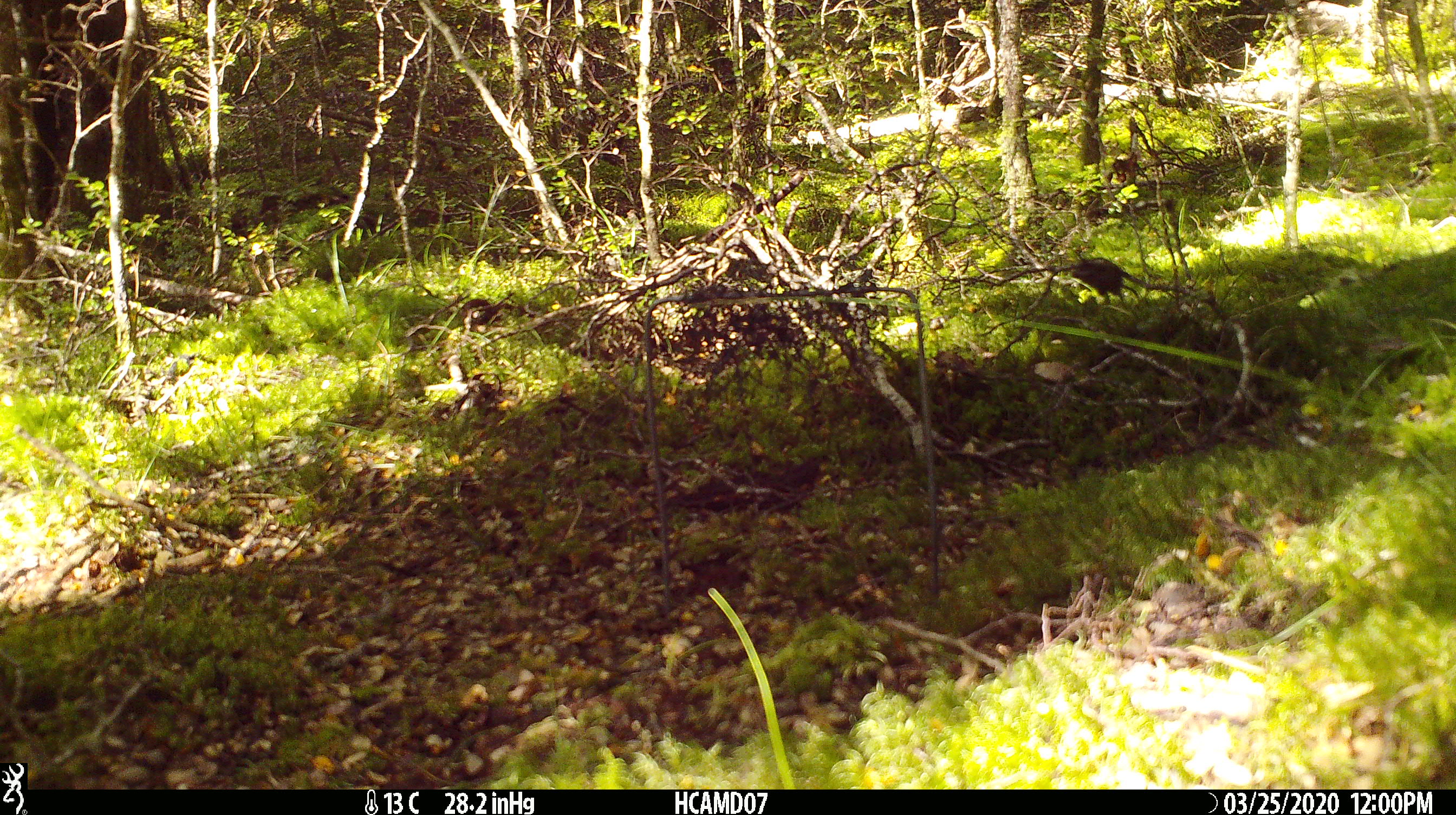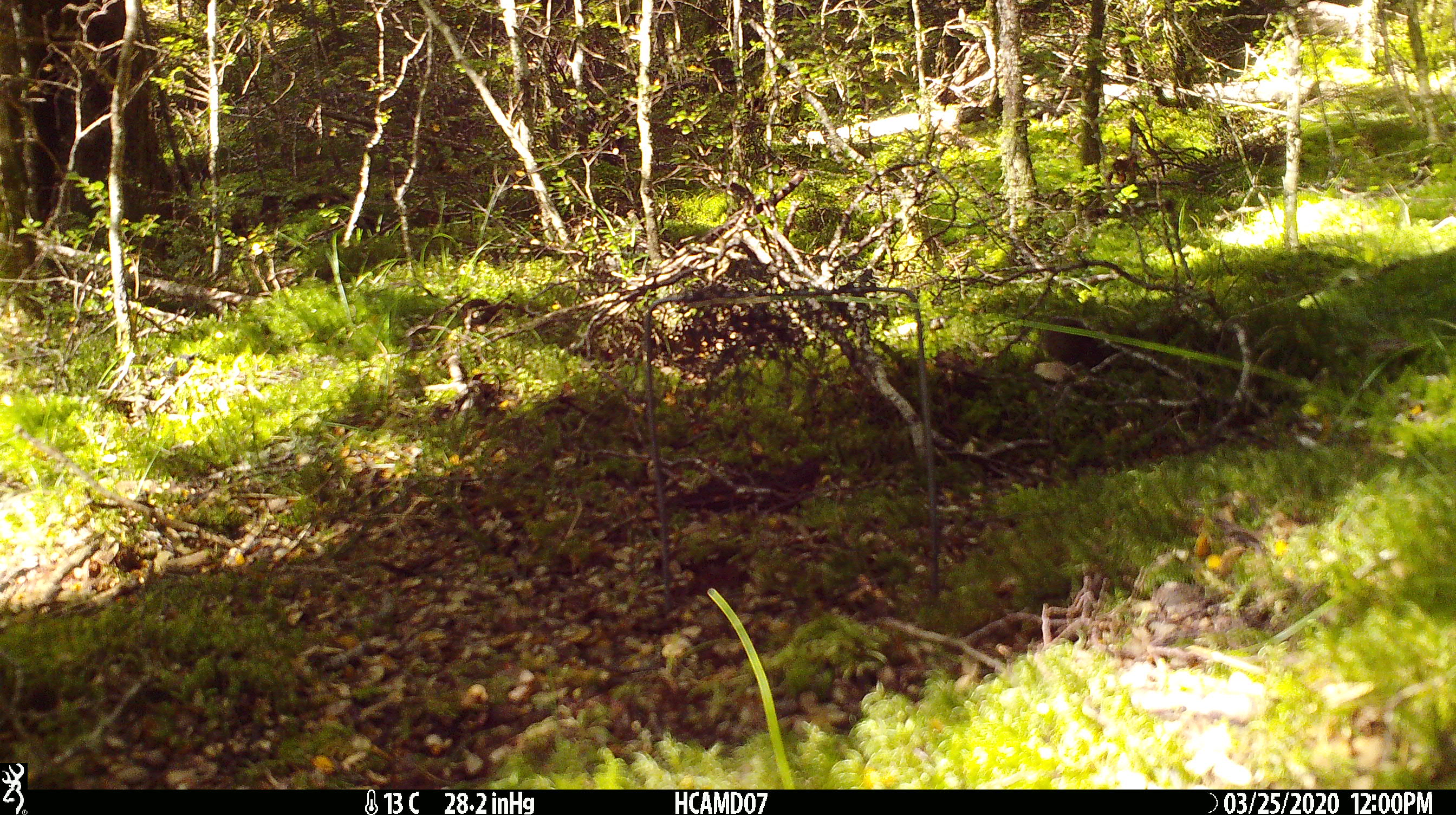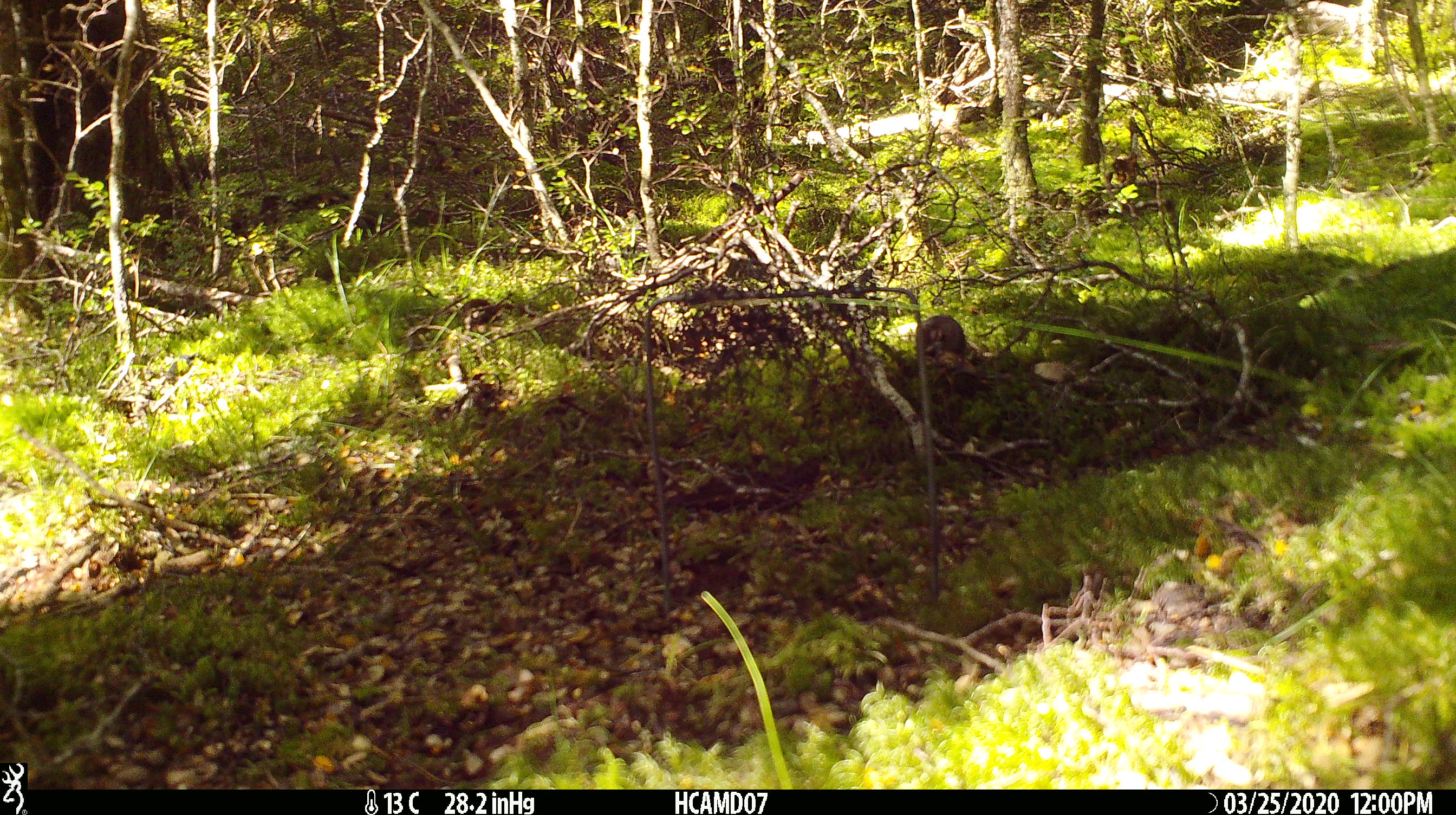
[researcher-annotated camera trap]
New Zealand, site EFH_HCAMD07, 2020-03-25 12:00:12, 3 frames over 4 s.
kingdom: Animalia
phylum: Chordata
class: Mammalia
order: Rodentia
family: Muridae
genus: Mus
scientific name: Mus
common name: mouse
Mouse (Mus).